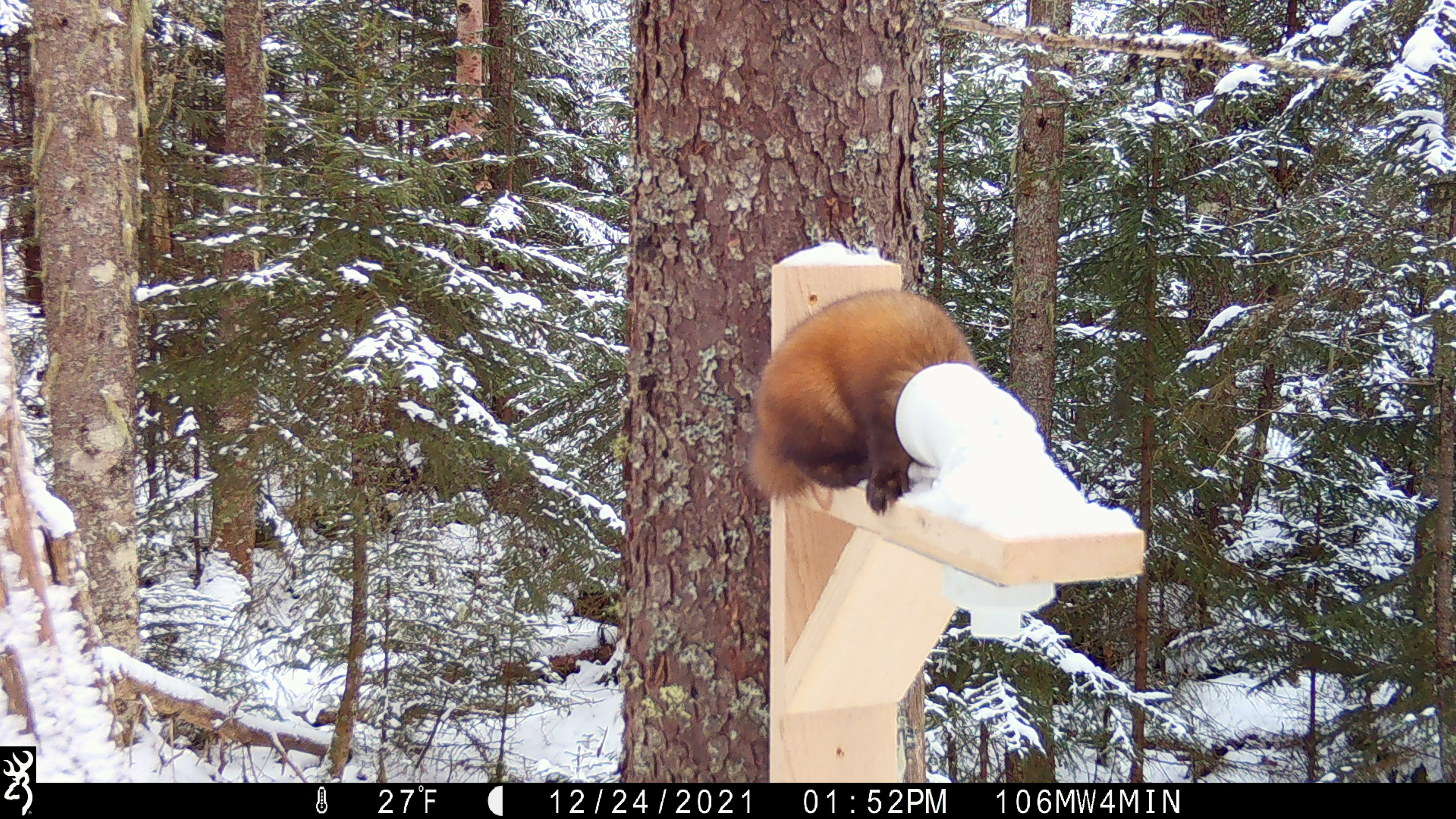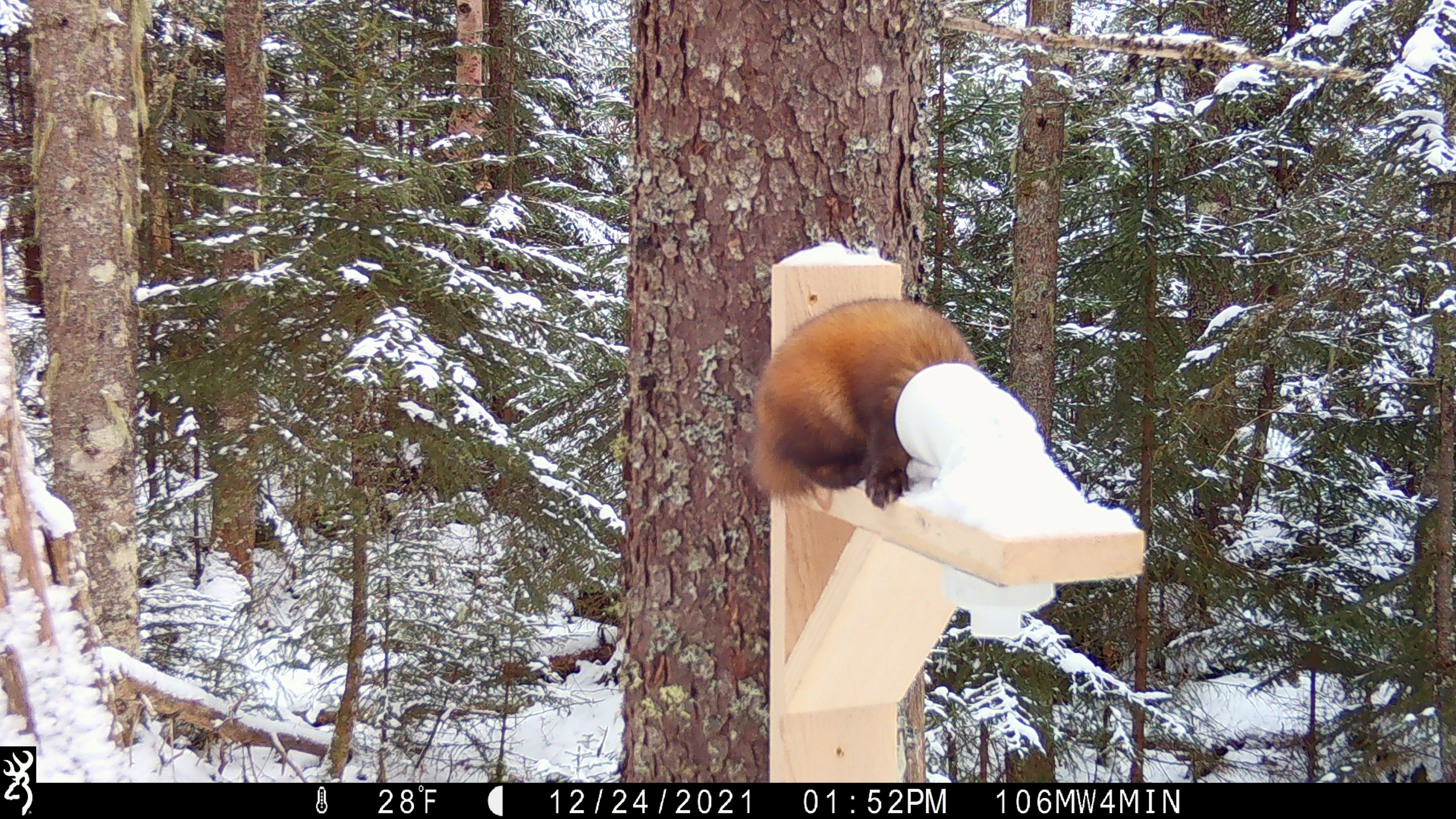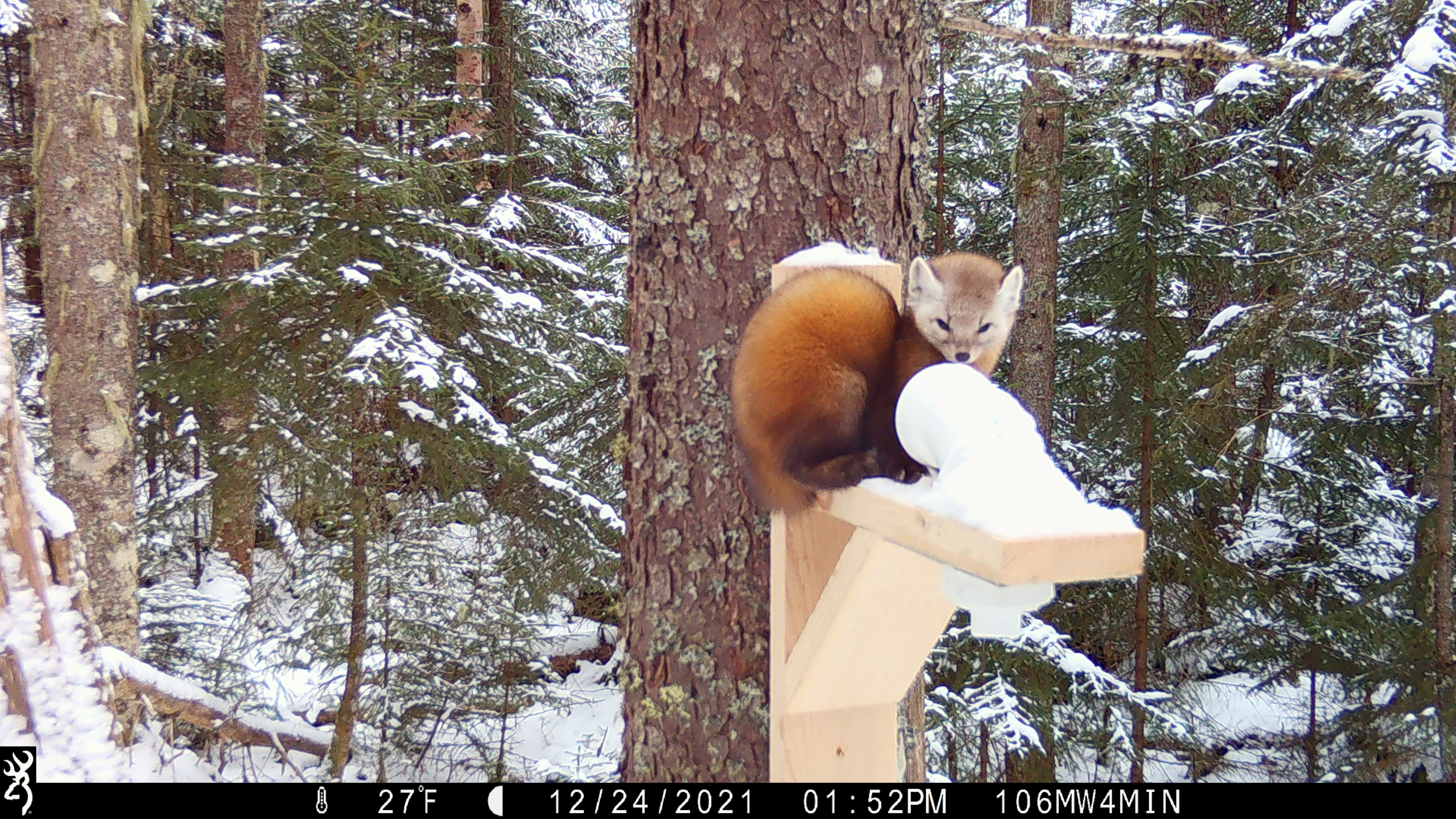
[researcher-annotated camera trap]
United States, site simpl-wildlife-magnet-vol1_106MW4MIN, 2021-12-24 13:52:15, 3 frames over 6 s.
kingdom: Animalia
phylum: Chordata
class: Mammalia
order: Carnivora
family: Mustelidae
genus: Martes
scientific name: Martes americana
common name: american marten